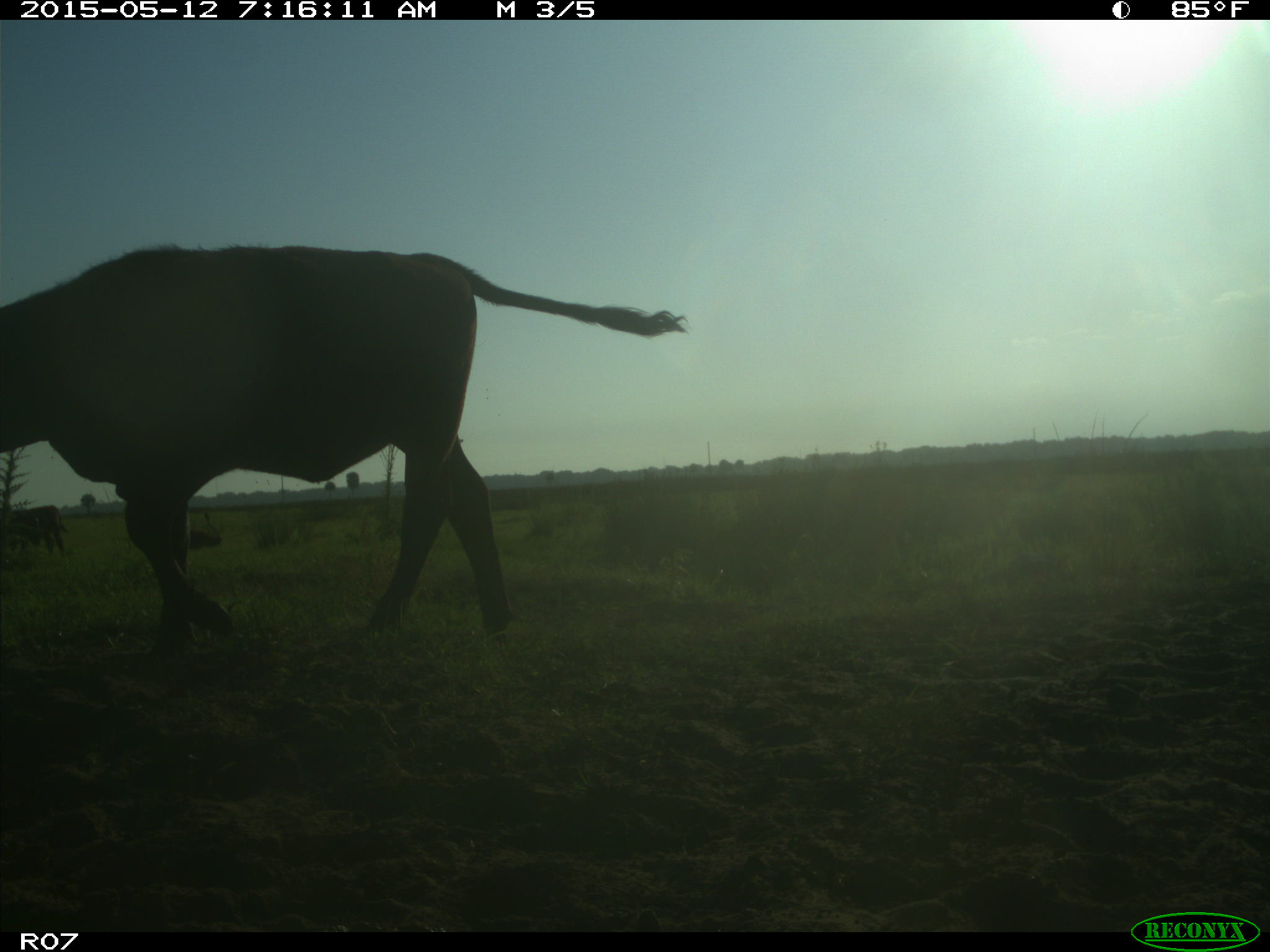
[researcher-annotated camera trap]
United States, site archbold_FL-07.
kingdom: Animalia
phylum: Chordata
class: Mammalia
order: Artiodactyla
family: Bovidae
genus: Bos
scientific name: Bos taurus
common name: domestic cow